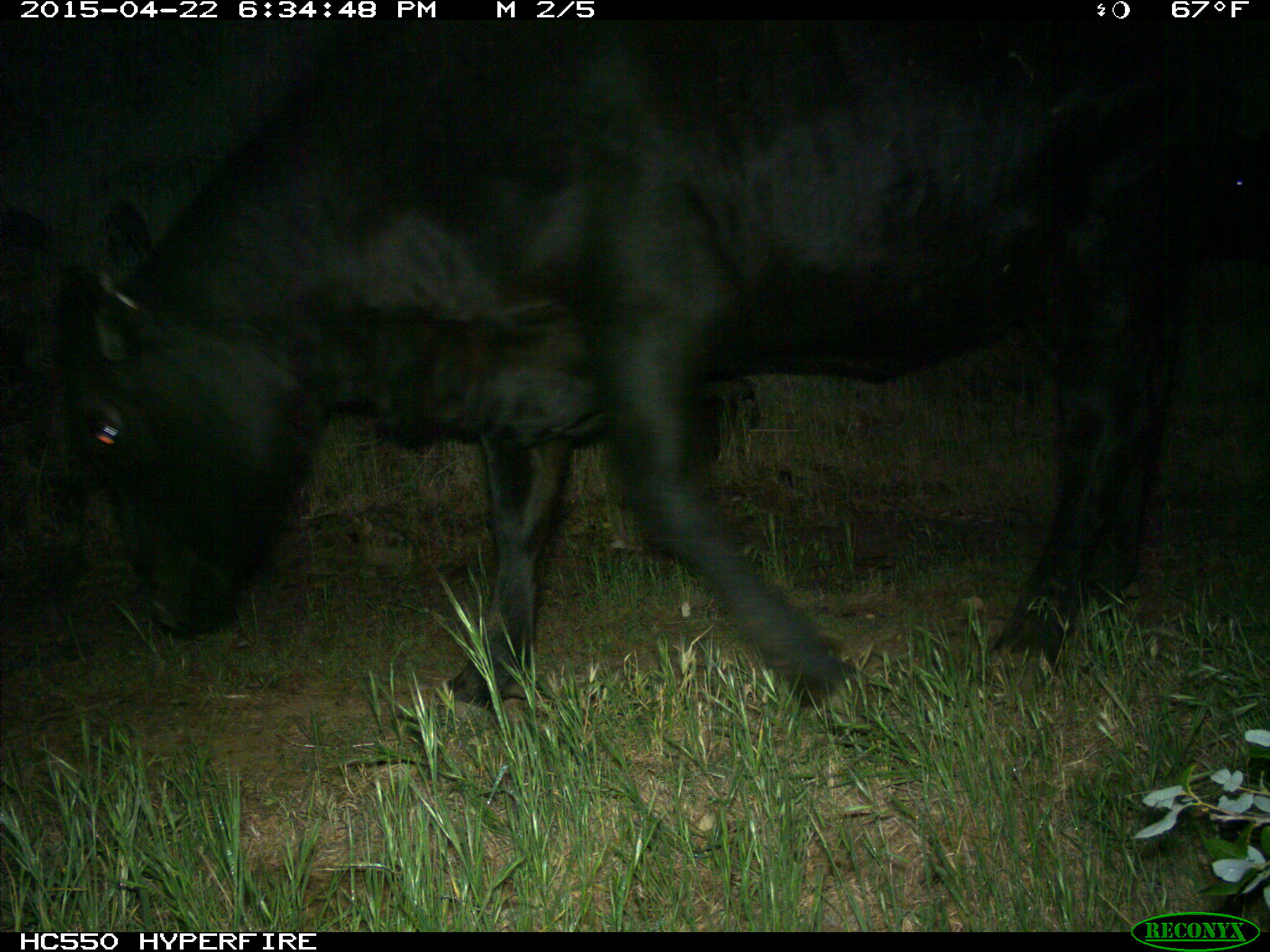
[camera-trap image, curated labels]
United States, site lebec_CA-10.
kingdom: Animalia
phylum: Chordata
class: Mammalia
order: Artiodactyla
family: Bovidae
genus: Bos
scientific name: Bos taurus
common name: domestic cow